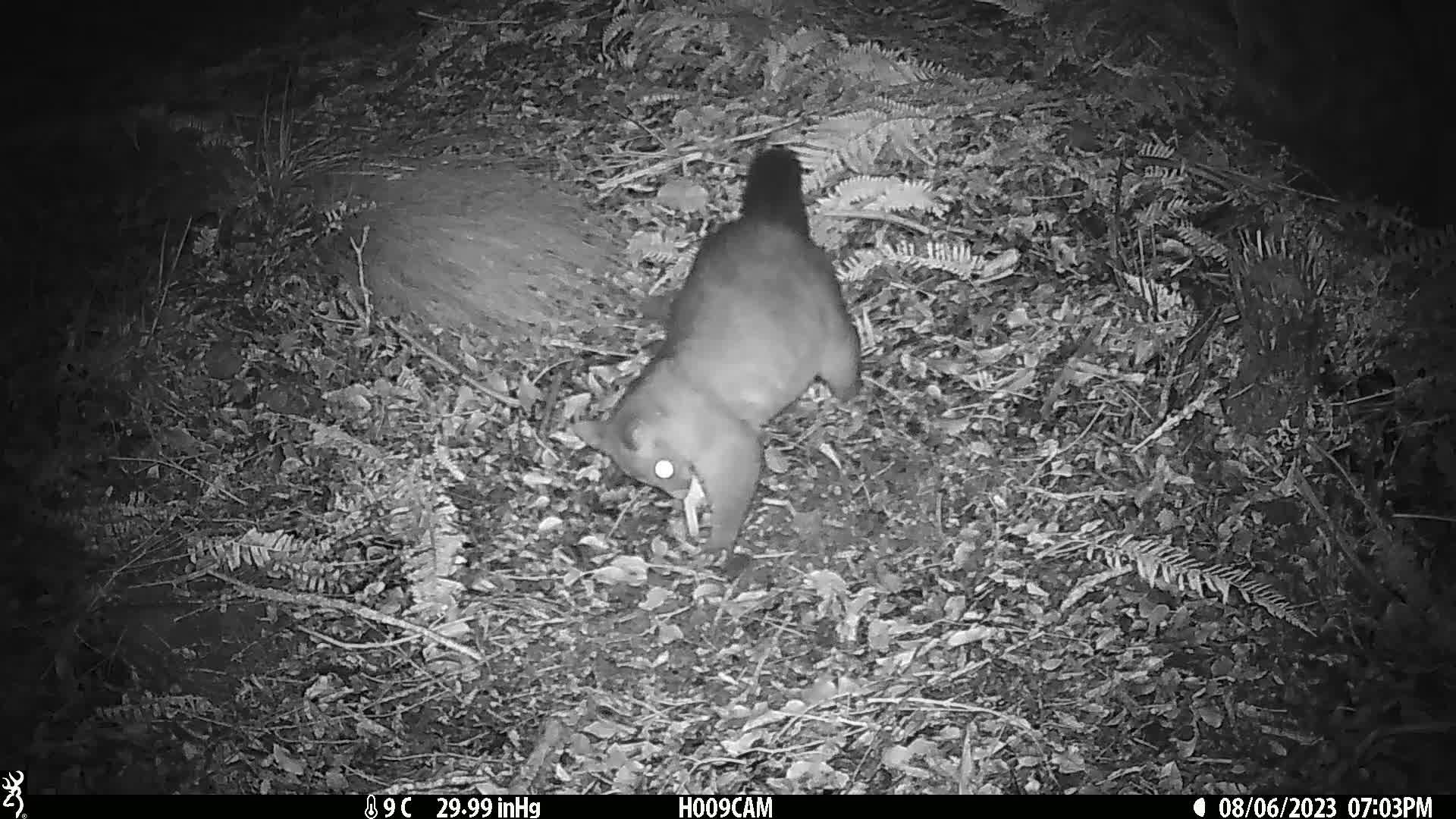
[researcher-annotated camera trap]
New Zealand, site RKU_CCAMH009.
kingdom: Animalia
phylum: Chordata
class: Mammalia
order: Diprotodontia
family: Phalangeridae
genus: Trichosurus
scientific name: Trichosurus vulpecula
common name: common brushtail possum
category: possum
Possum (common brushtail possum) (Trichosurus vulpecula).